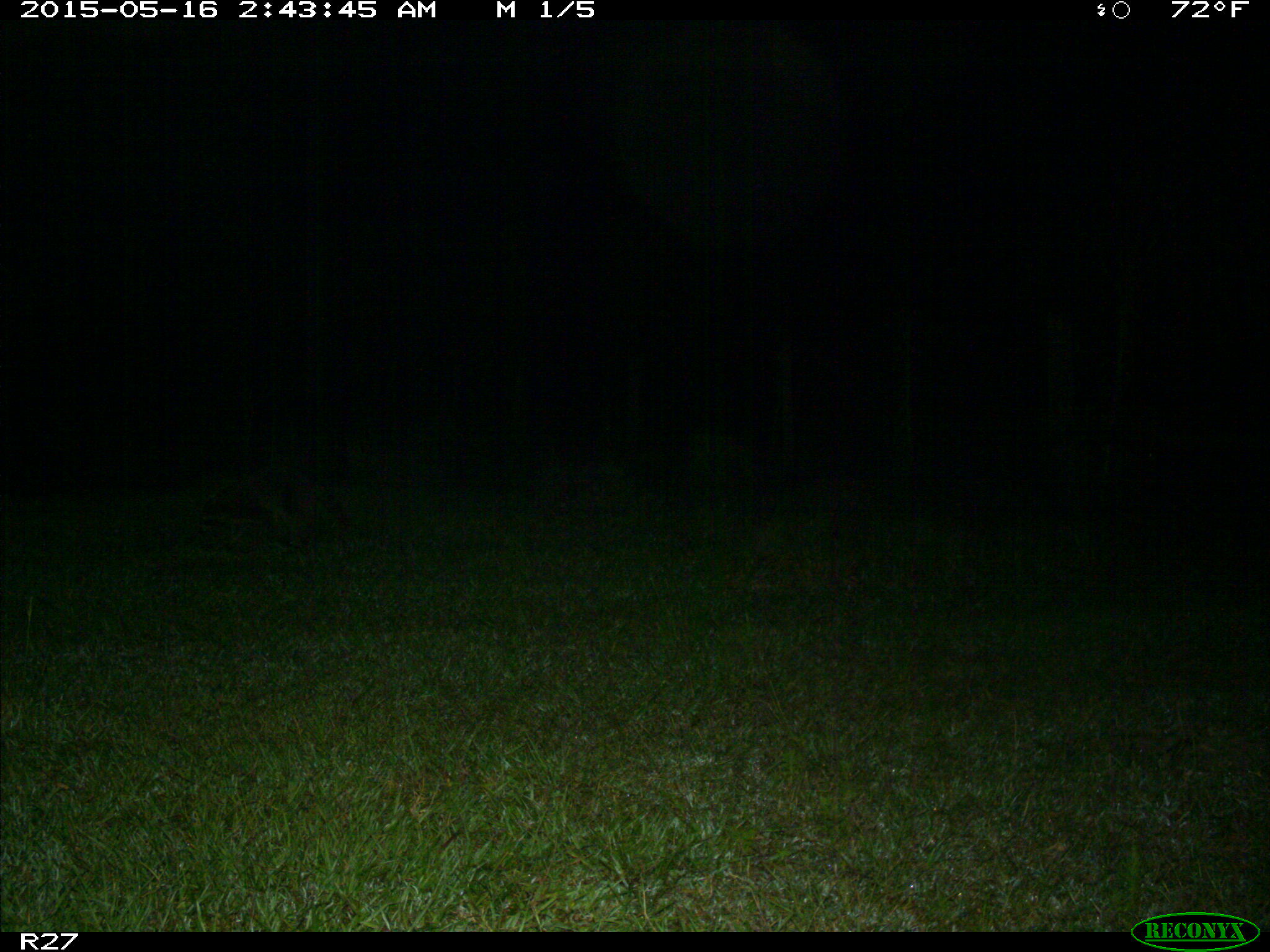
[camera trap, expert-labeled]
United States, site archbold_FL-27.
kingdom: Animalia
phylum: Chordata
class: Mammalia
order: Carnivora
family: Procyonidae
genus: Procyon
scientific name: Procyon lotor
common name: common raccoon